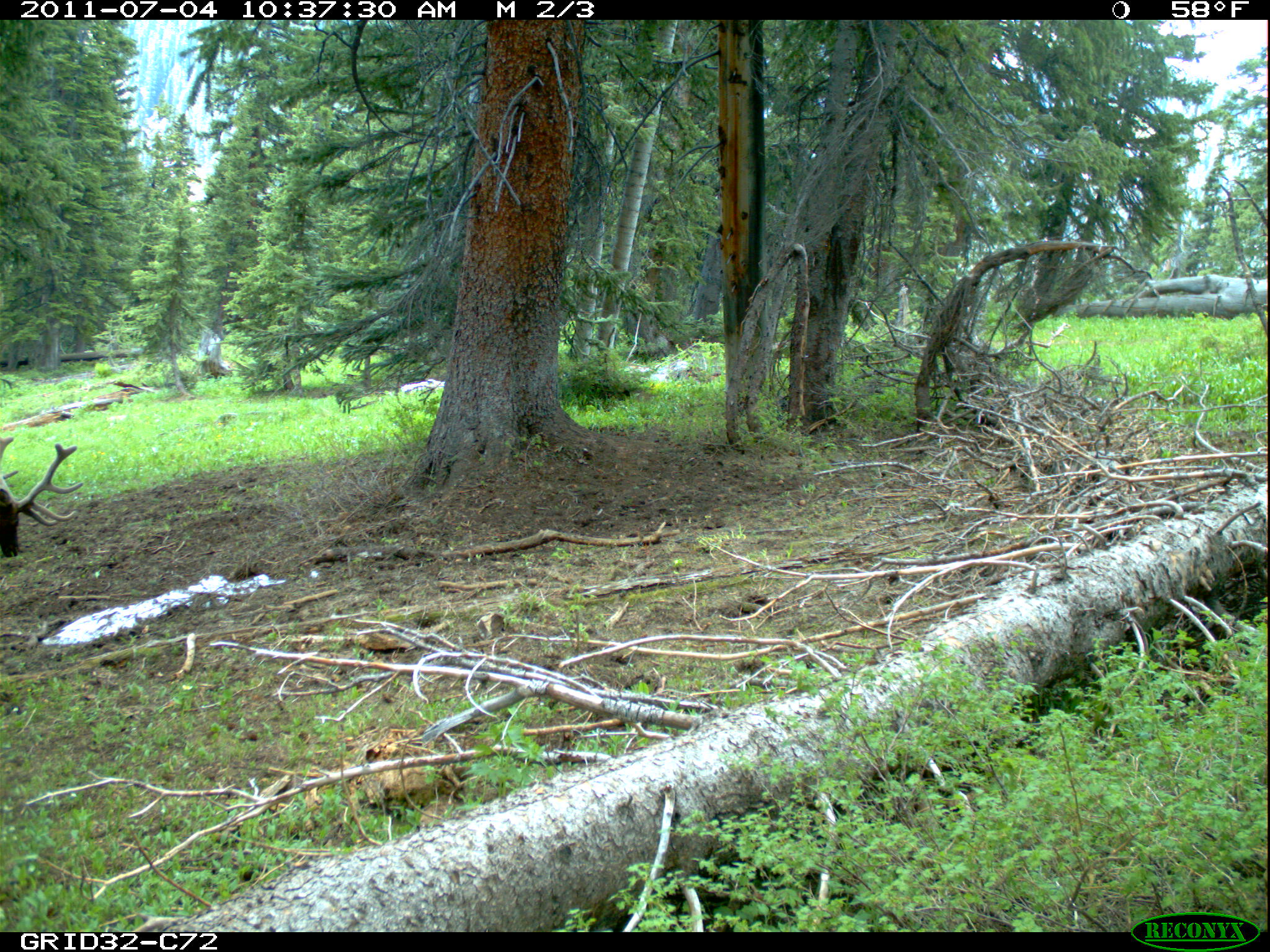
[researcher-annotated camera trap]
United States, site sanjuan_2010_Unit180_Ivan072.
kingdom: Animalia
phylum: Chordata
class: Mammalia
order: Artiodactyla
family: Cervidae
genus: Cervus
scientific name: Cervus elaphus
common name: red deer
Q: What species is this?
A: Cervus elaphus (red deer).